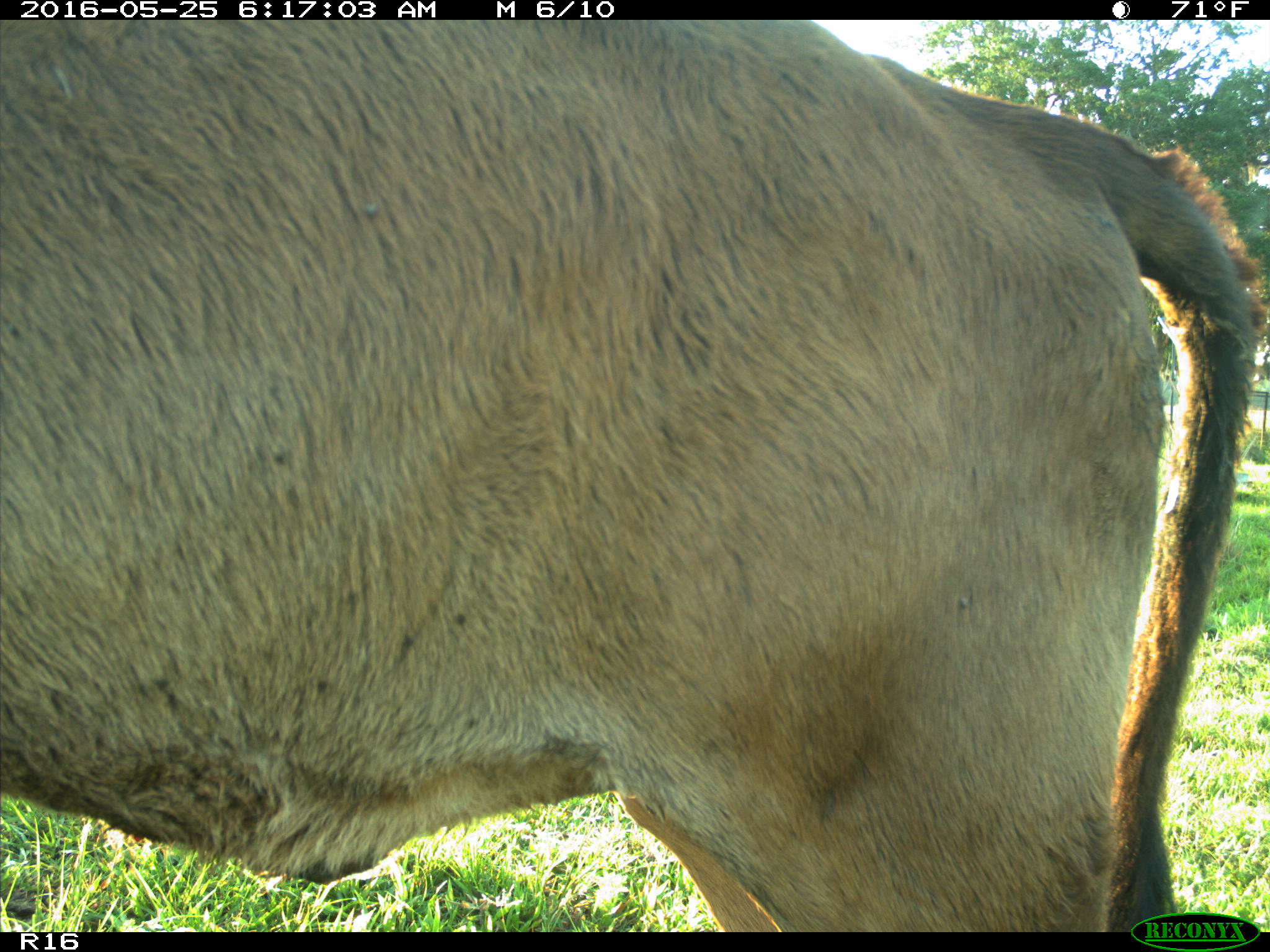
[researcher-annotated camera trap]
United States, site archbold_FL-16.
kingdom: Animalia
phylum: Chordata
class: Mammalia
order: Artiodactyla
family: Bovidae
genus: Bos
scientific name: Bos taurus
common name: domestic cow